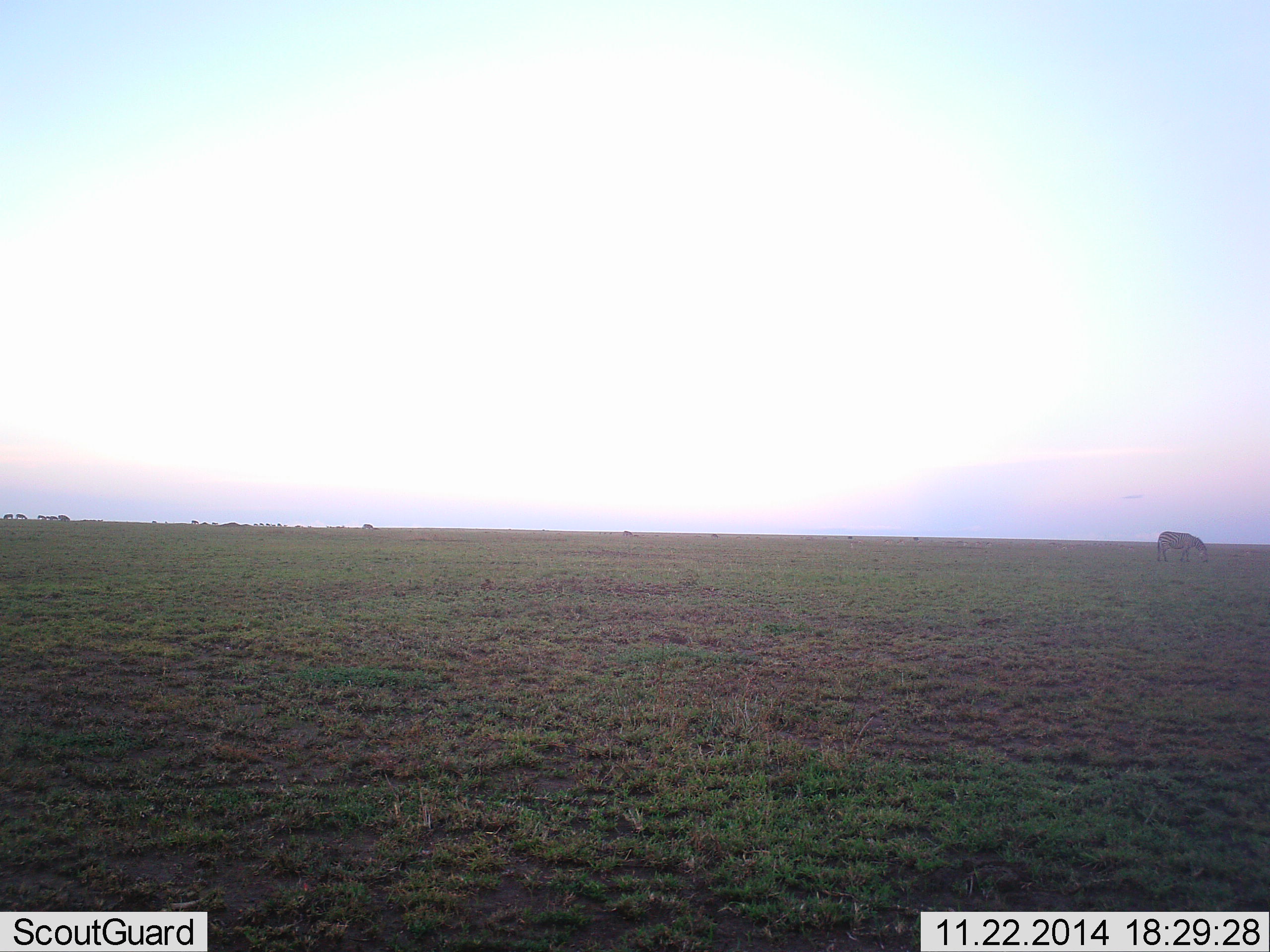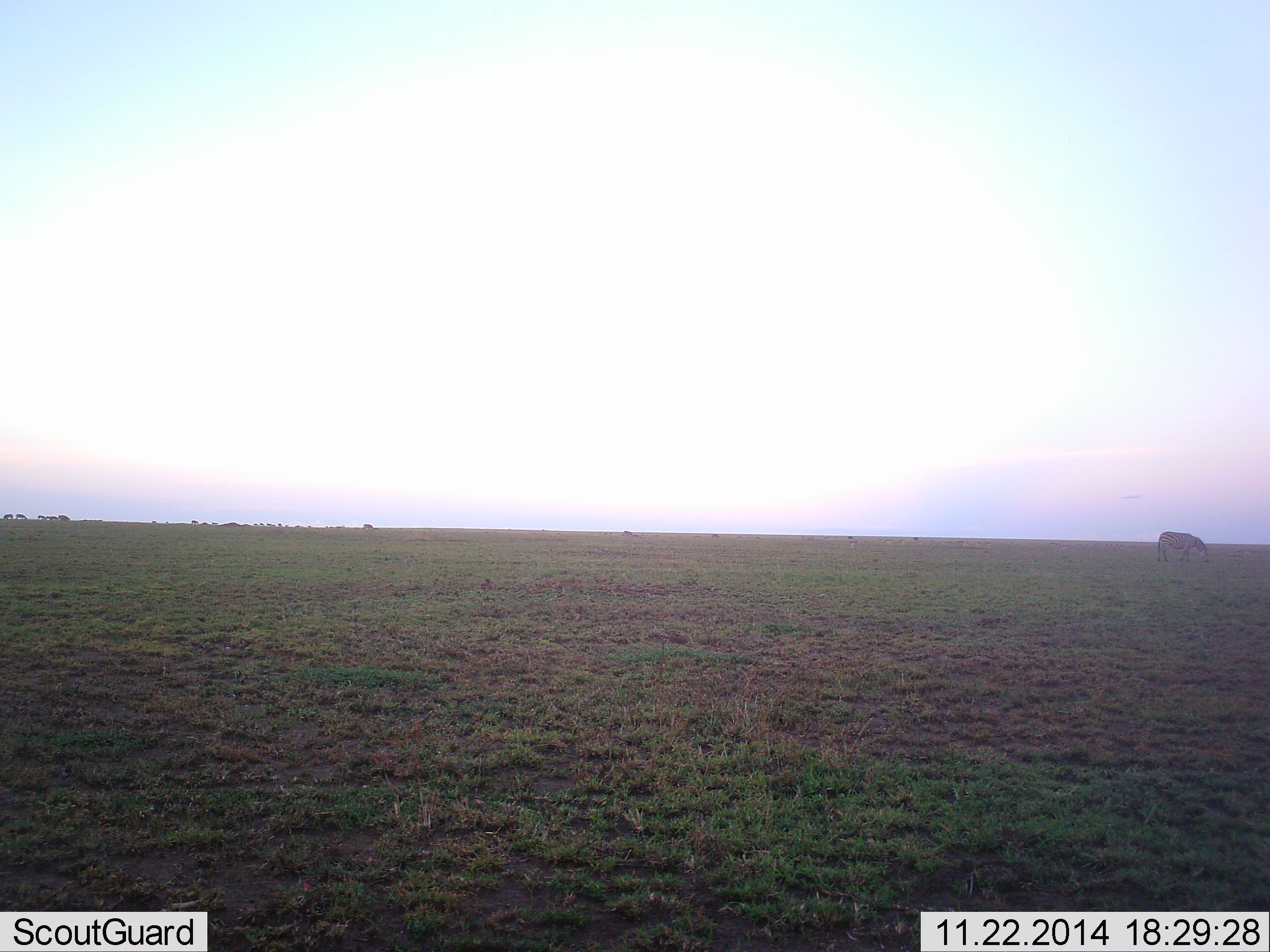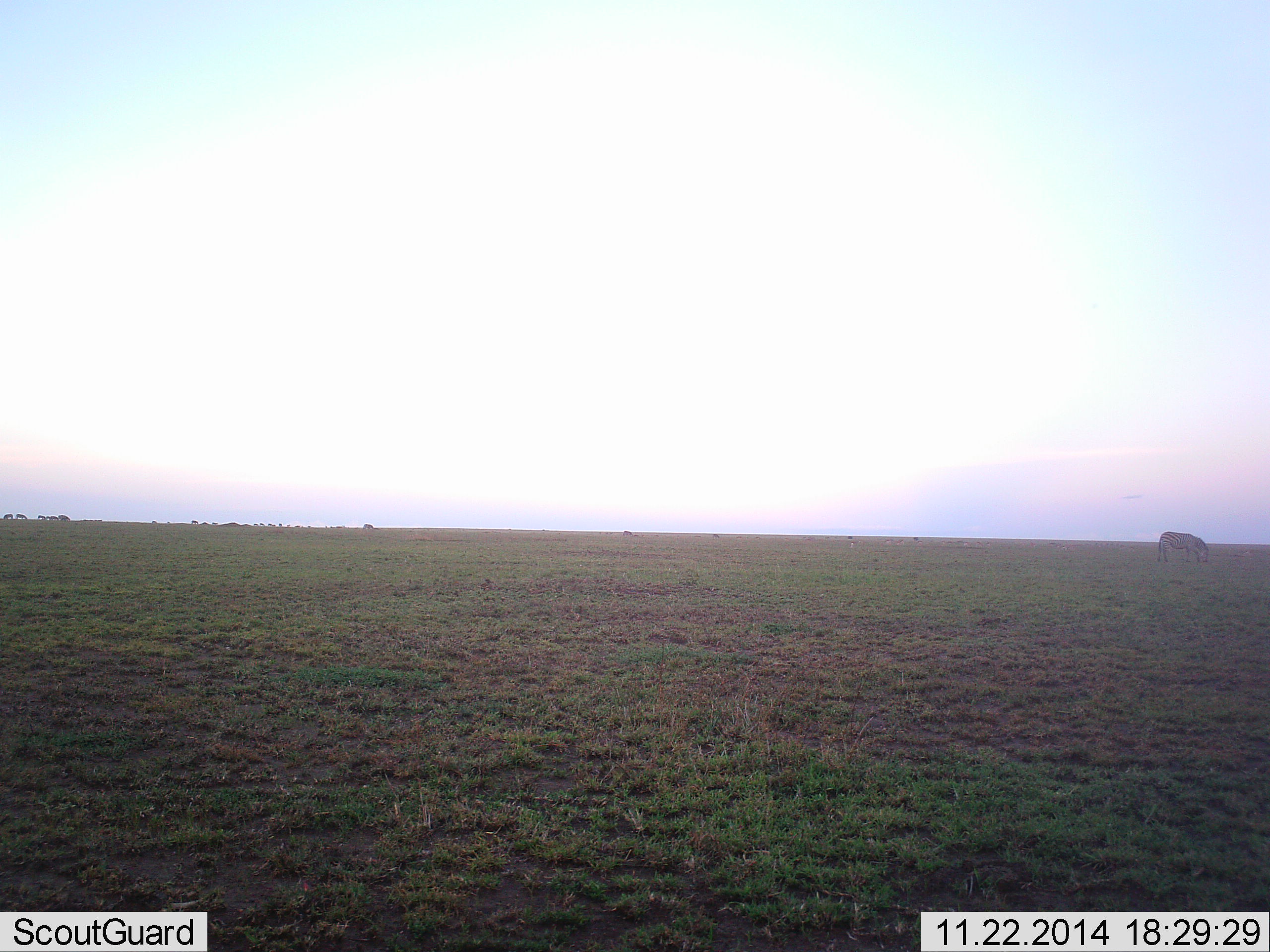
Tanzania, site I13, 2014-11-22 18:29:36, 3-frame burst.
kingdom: Animalia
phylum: Chordata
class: Mammalia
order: Perissodactyla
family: Equidae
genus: Equus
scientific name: Equus quagga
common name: plains zebra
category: zebra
Zebra (plains zebra) (Equus quagga), count 1. Behavior (volunteer vote fractions): standing 40%, resting 0%, moving 0%, interacting 0%. Young present (vote fraction): 0%. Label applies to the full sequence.